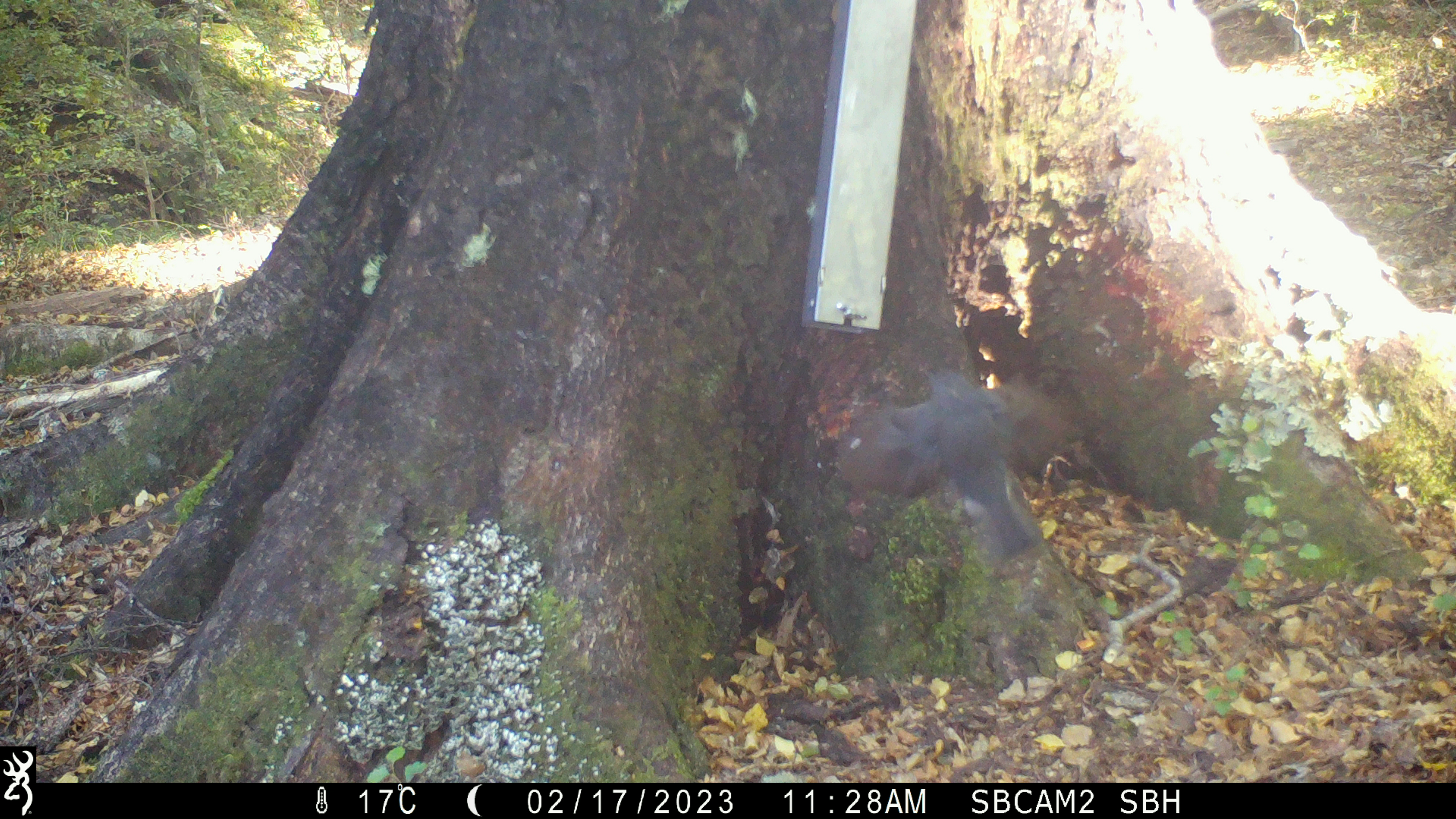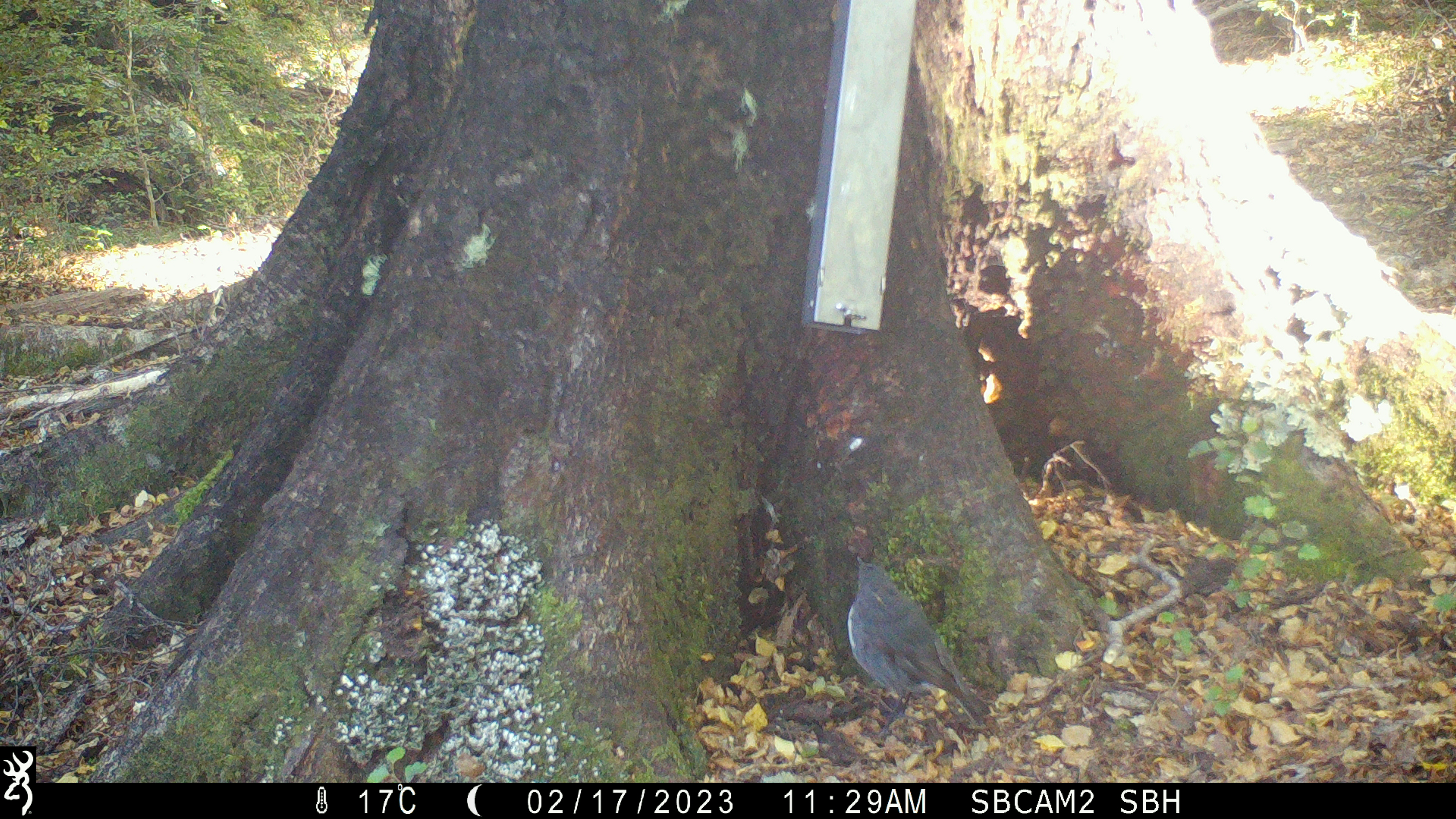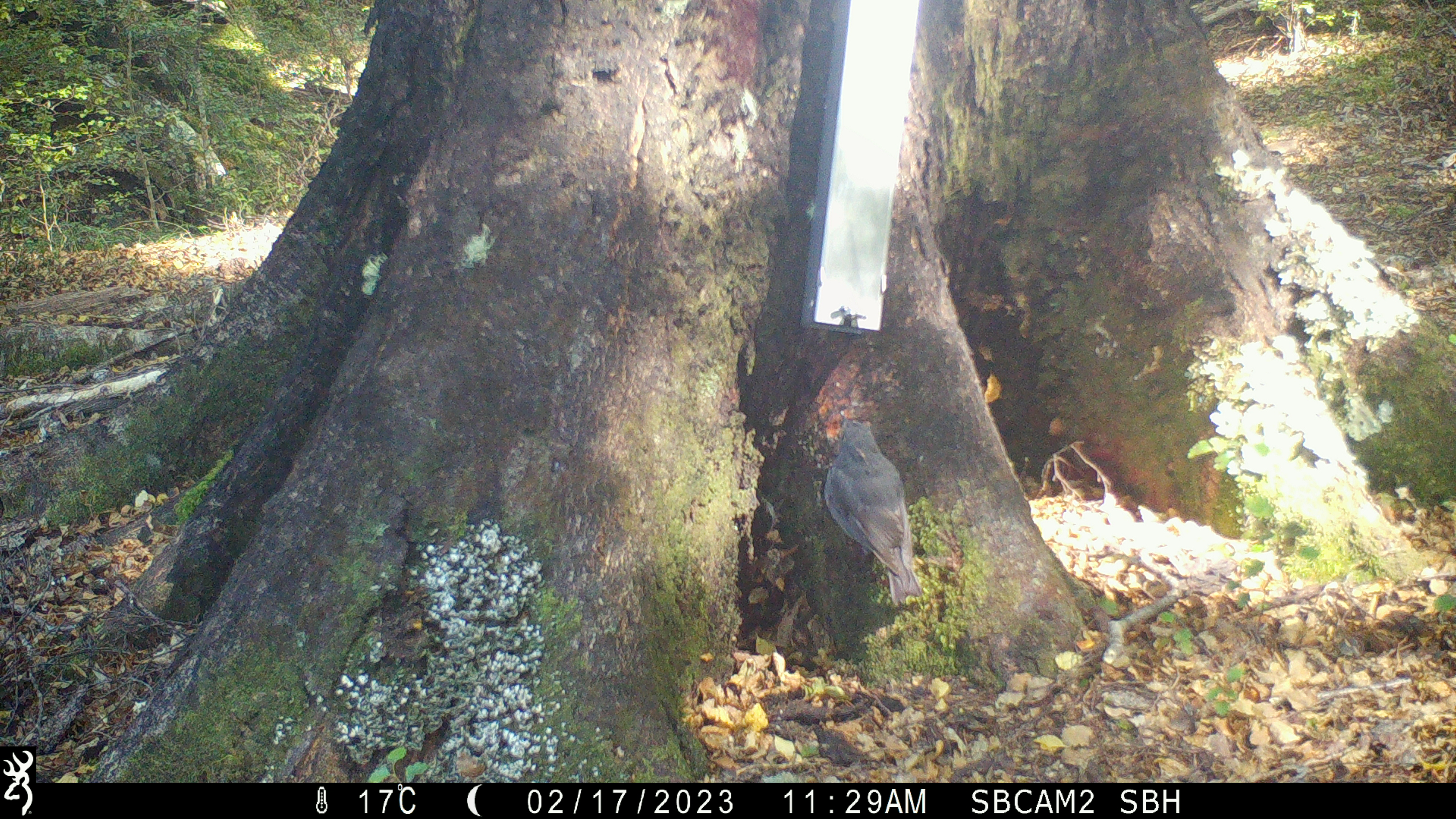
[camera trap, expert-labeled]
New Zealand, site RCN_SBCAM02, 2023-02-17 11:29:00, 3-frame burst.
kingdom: Animalia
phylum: Chordata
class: Aves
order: Passeriformes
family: Petroicidae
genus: Petroica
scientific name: Petroica australis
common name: new zealand robin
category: robin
Robin (new zealand robin) (Petroica australis).